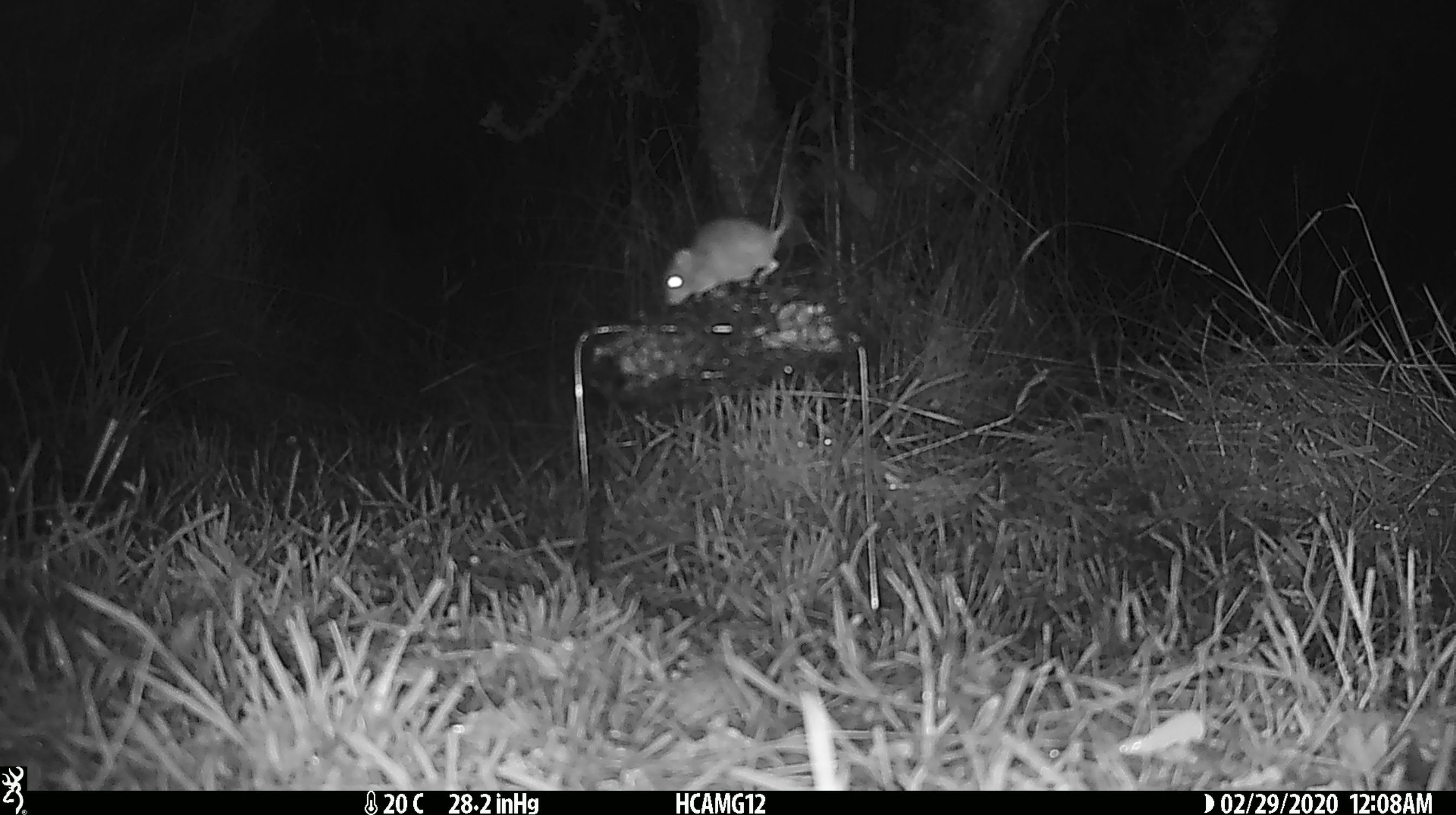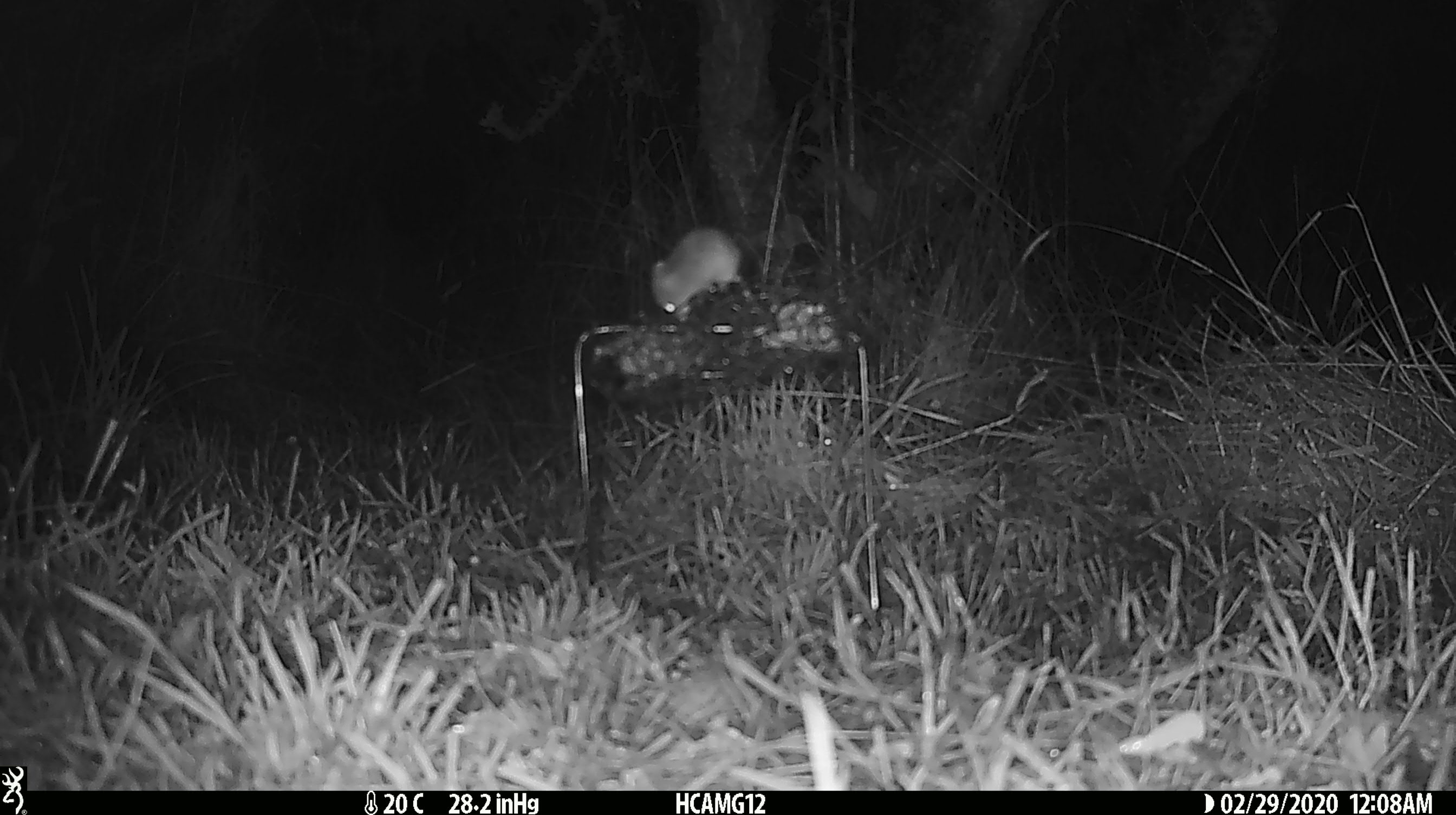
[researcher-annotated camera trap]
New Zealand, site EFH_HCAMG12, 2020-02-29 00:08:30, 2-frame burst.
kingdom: Animalia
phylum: Chordata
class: Mammalia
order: Rodentia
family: Muridae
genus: Mus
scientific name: Mus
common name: mouse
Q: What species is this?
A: Mouse (Mus).